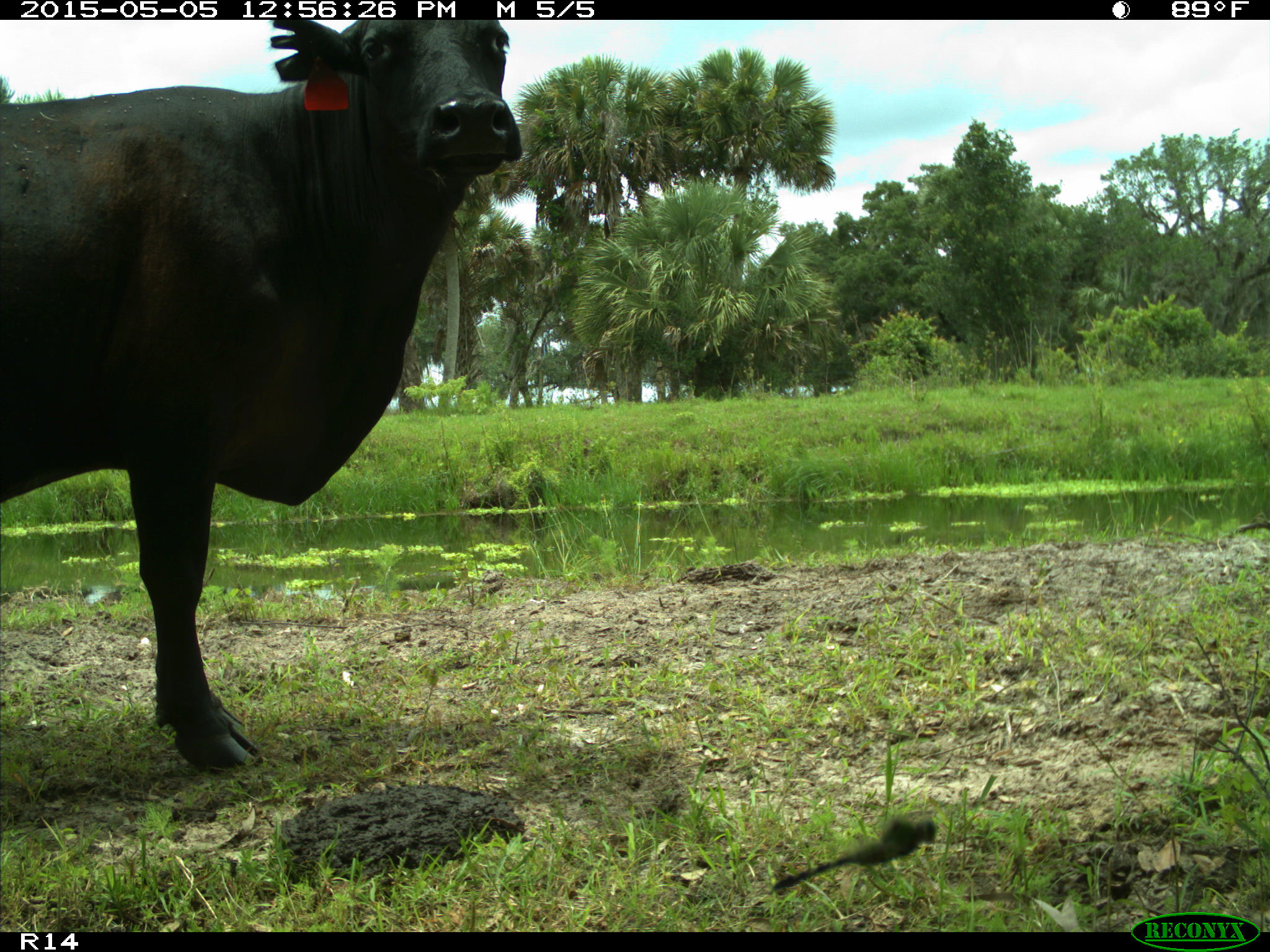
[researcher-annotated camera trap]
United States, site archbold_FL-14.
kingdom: Animalia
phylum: Chordata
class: Mammalia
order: Artiodactyla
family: Bovidae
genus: Bos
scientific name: Bos taurus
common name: domestic cow